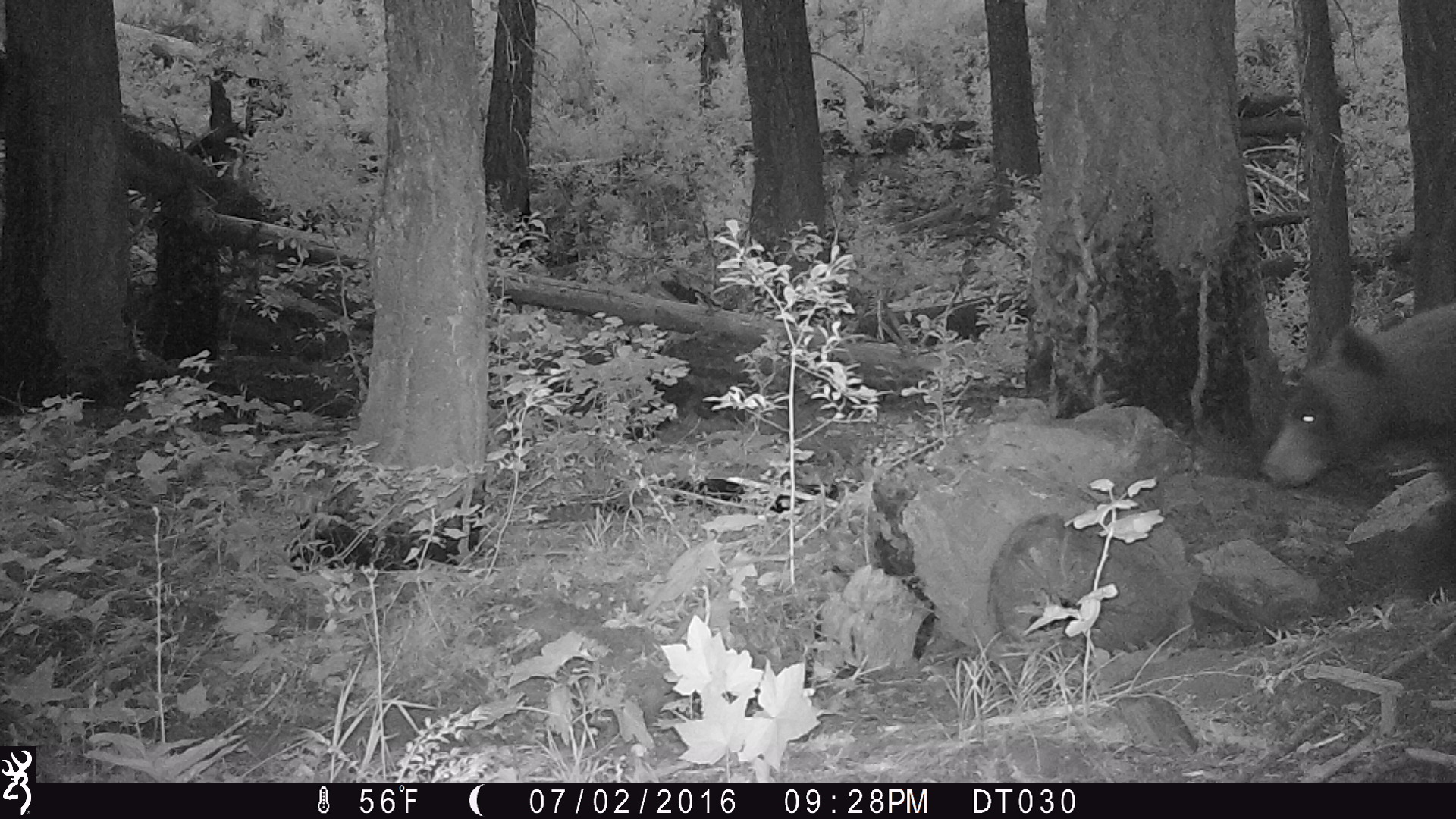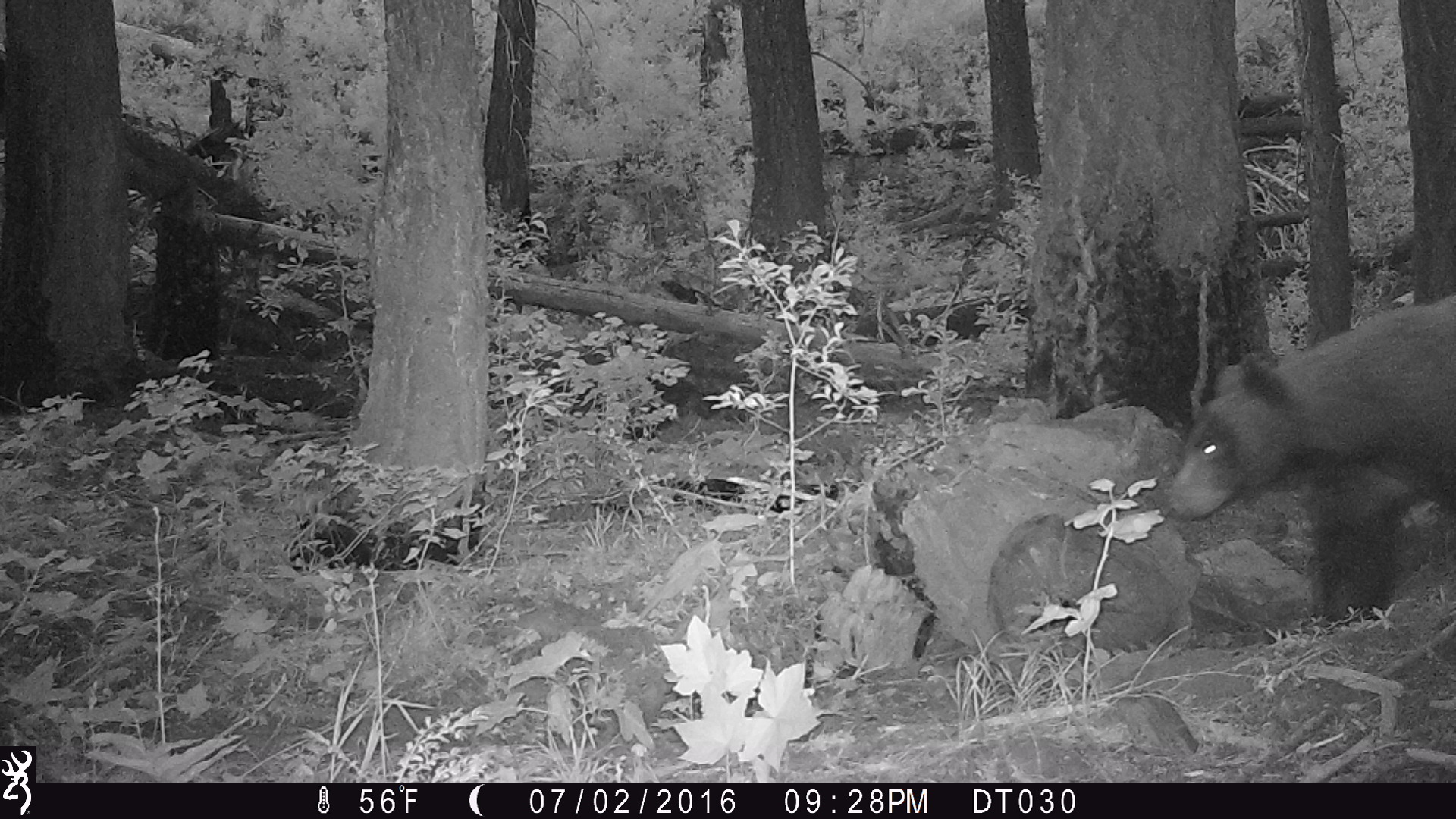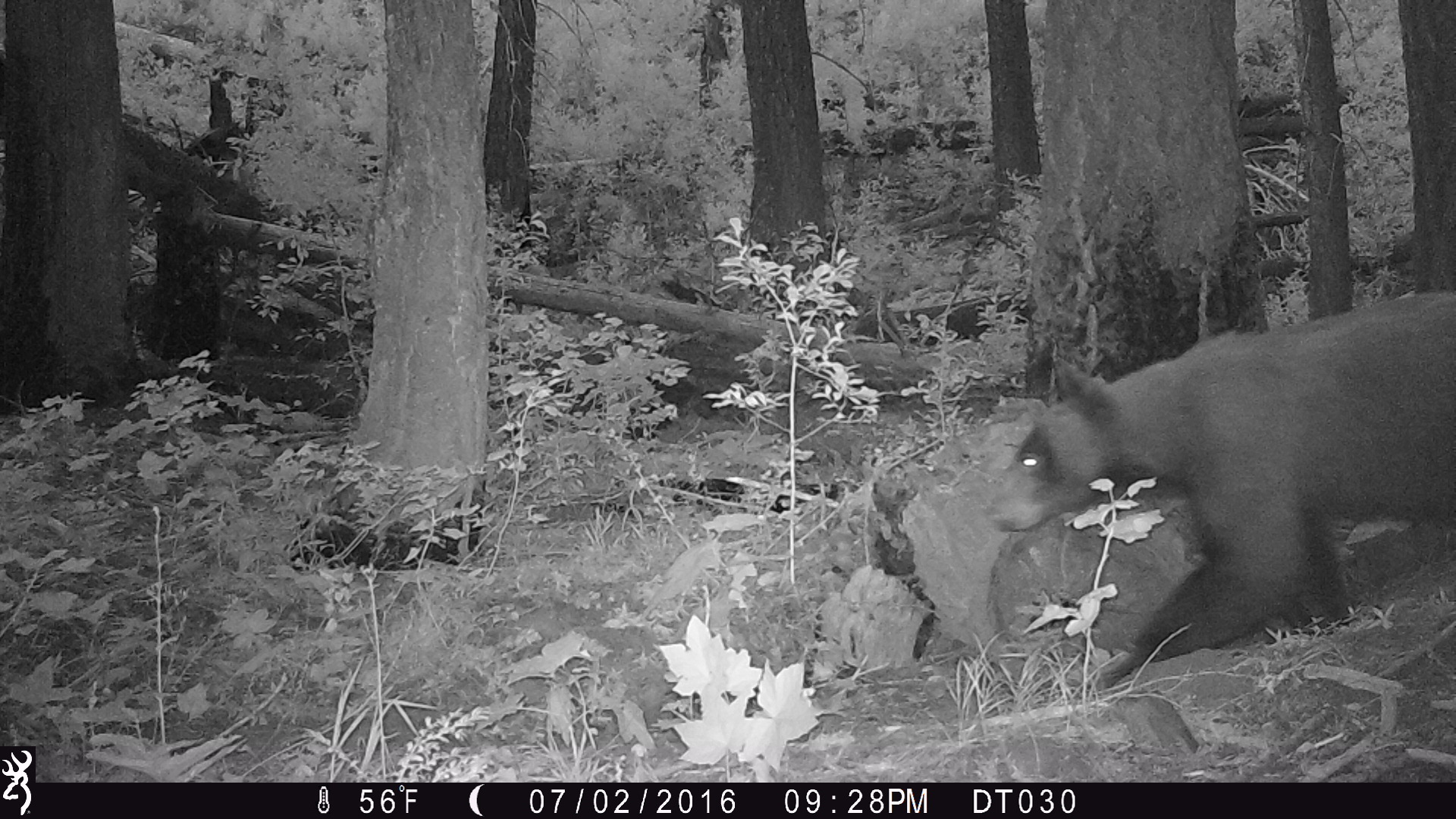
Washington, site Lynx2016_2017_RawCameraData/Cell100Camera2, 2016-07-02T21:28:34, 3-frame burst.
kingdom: Animalia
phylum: Chordata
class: Mammalia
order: Carnivora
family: Ursidae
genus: Ursus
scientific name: Ursus americanus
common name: american black bear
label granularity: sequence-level